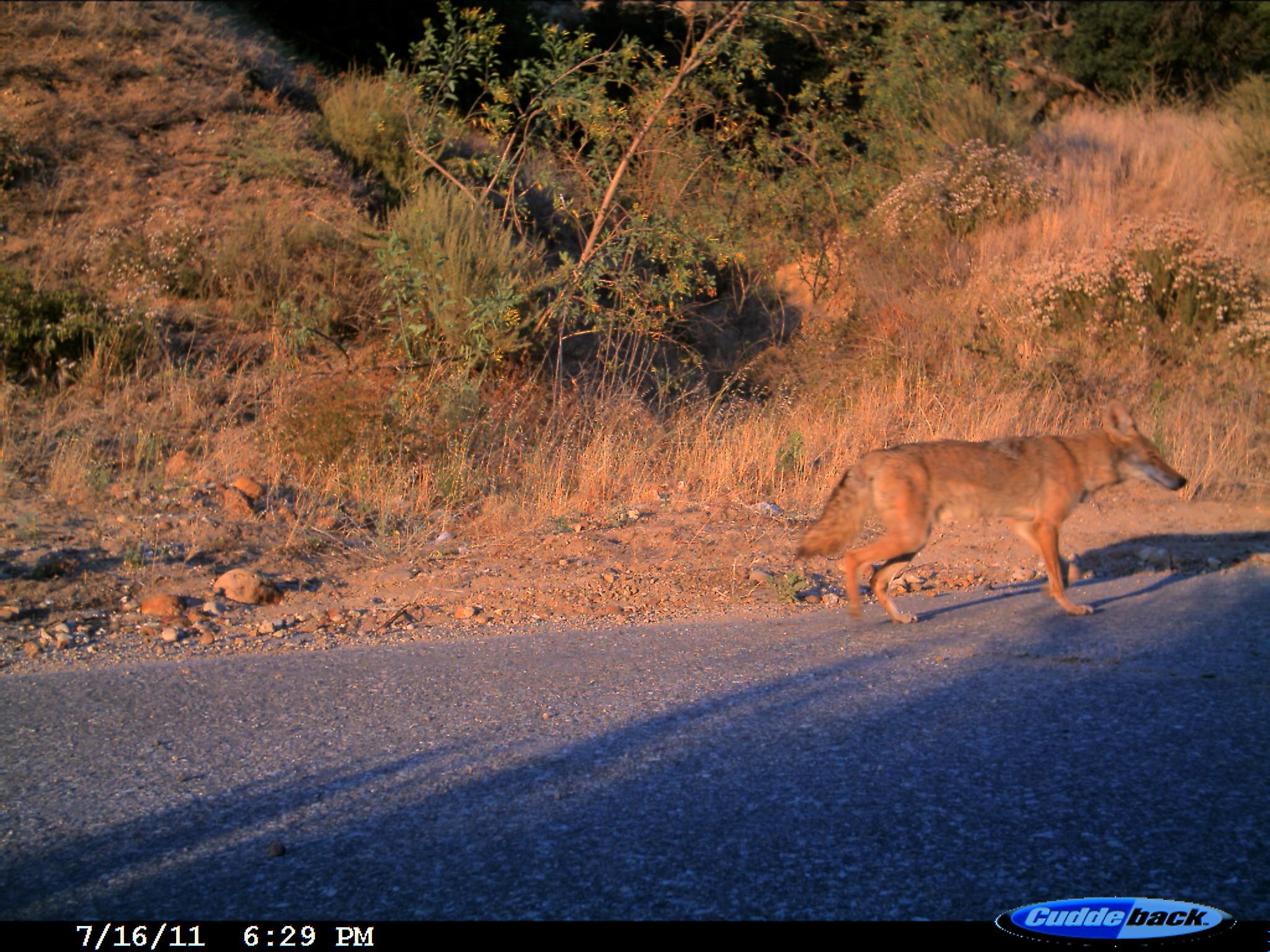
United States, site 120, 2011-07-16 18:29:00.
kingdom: Animalia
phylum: Chordata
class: Mammalia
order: Carnivora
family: Canidae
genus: Canis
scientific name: Canis latrans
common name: coyote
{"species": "coyote (Canis latrans)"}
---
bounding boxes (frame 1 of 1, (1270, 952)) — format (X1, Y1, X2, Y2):
coyote: (754, 382, 1197, 641)